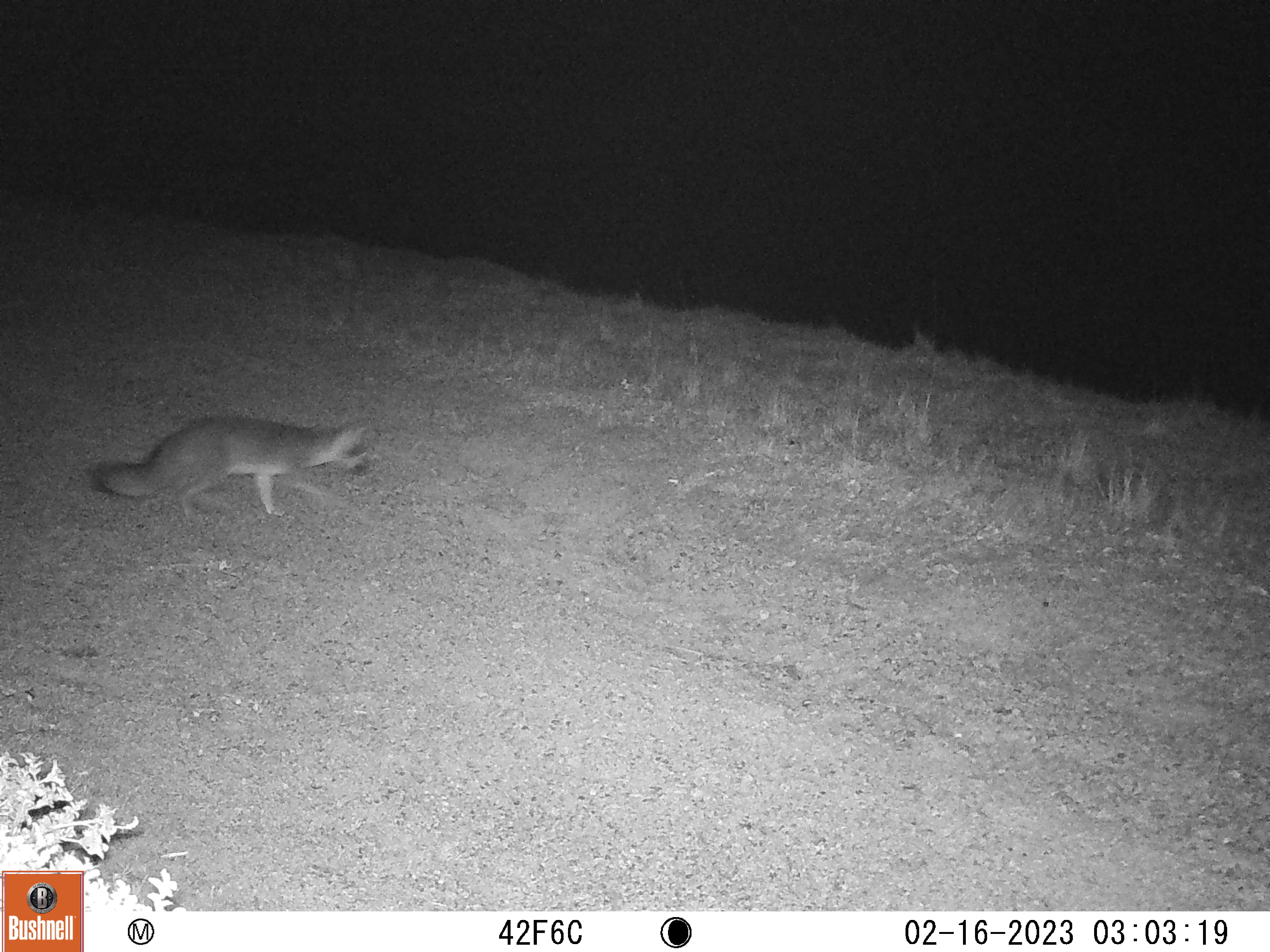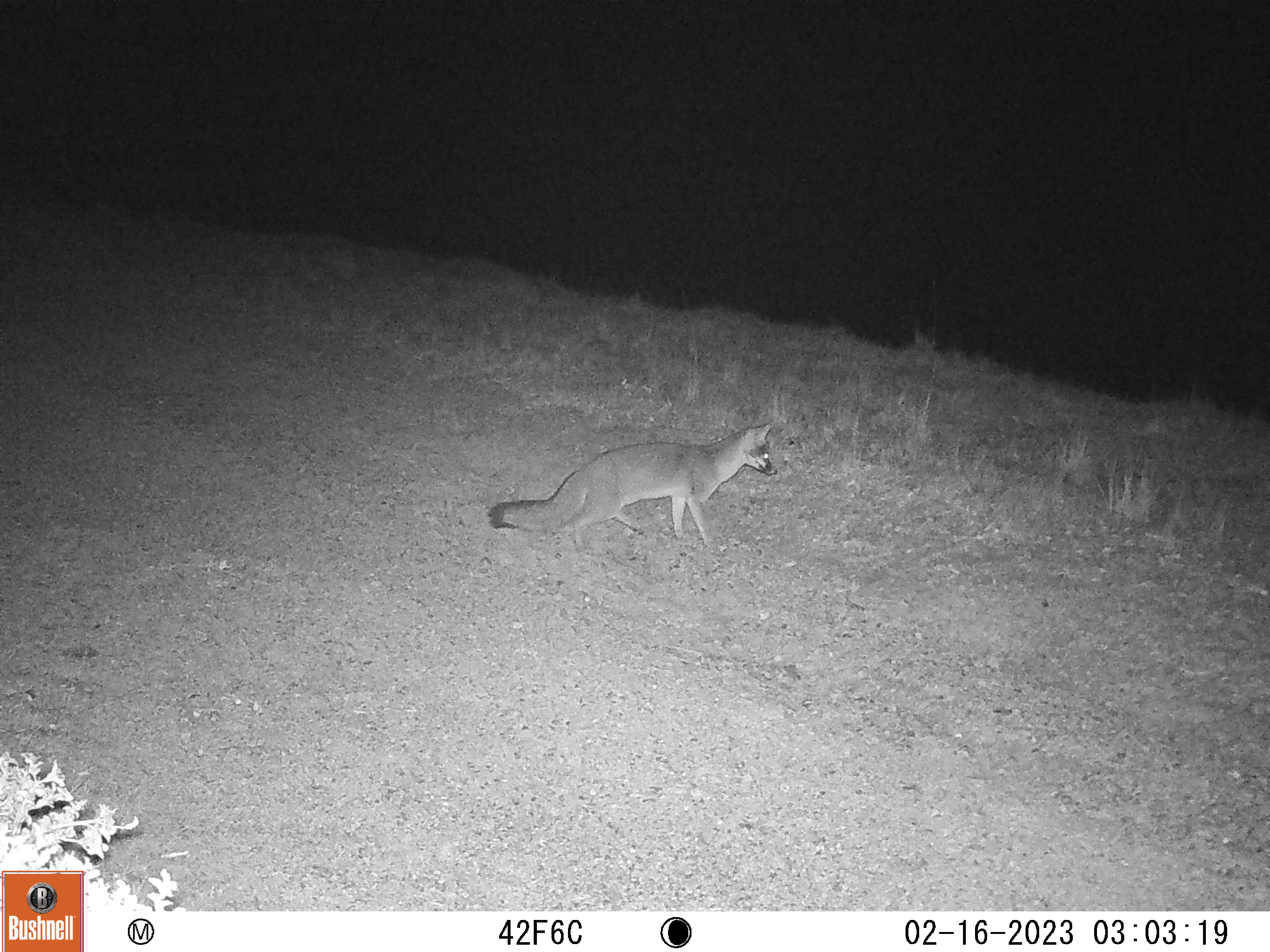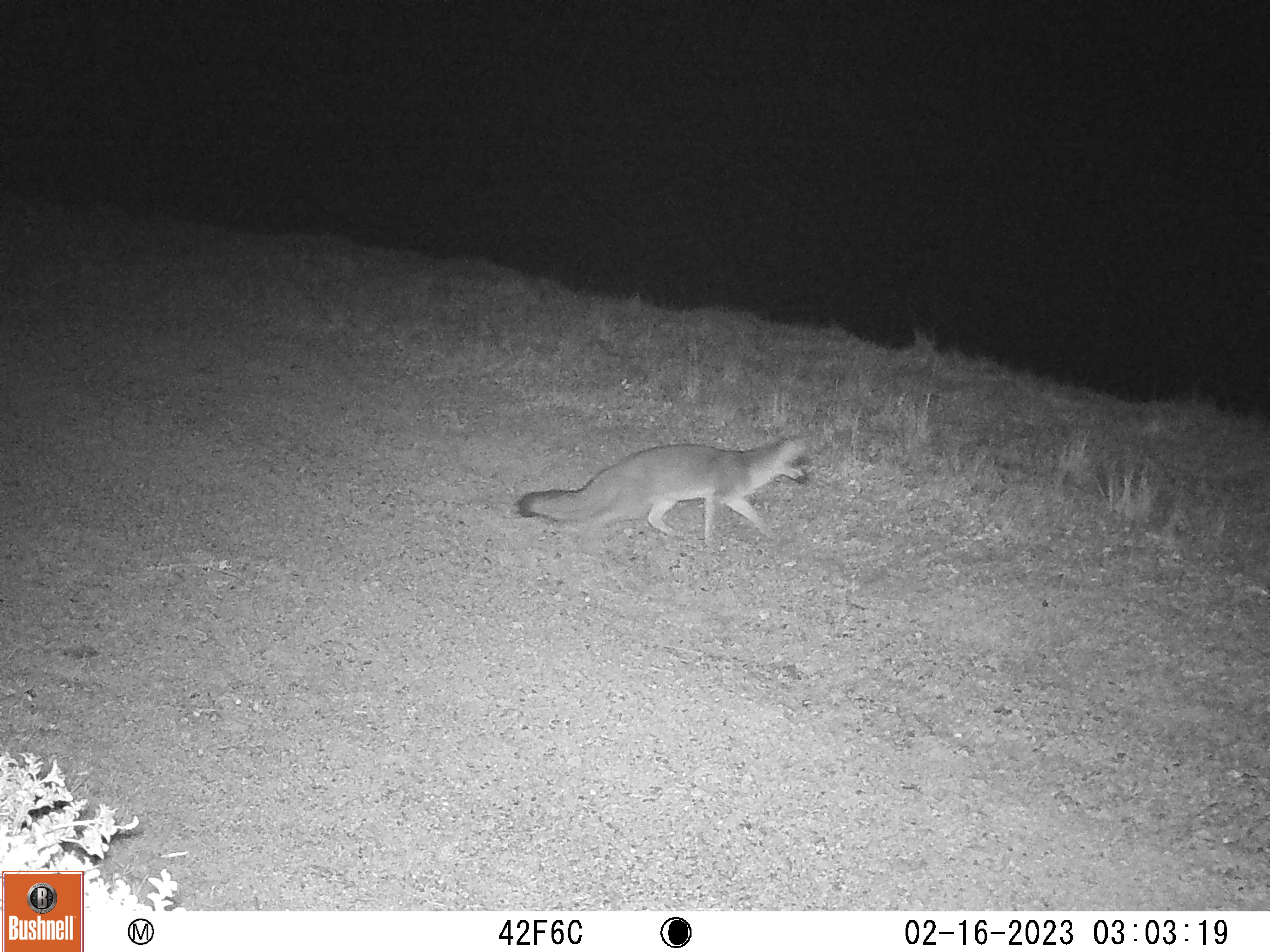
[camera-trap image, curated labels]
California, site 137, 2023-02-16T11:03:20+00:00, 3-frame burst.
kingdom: Animalia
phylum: Chordata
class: Mammalia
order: Carnivora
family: Canidae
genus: Urocyon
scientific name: Urocyon cinereoargenteus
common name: gray fox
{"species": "gray fox (Urocyon cinereoargenteus)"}